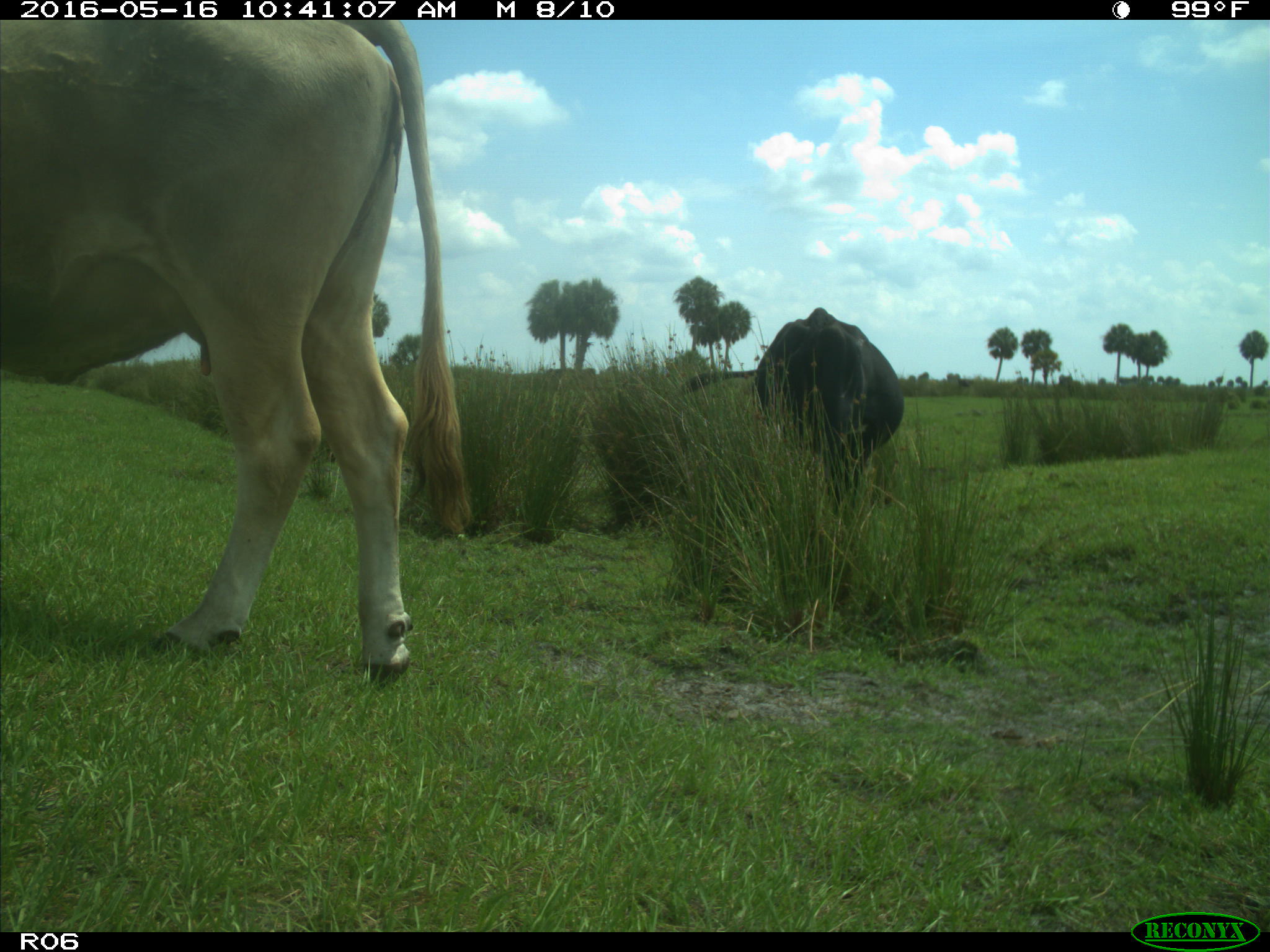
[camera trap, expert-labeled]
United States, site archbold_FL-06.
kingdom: Animalia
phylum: Chordata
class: Mammalia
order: Artiodactyla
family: Bovidae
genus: Bos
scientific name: Bos taurus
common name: domestic cow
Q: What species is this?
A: Bos taurus (domestic cow).